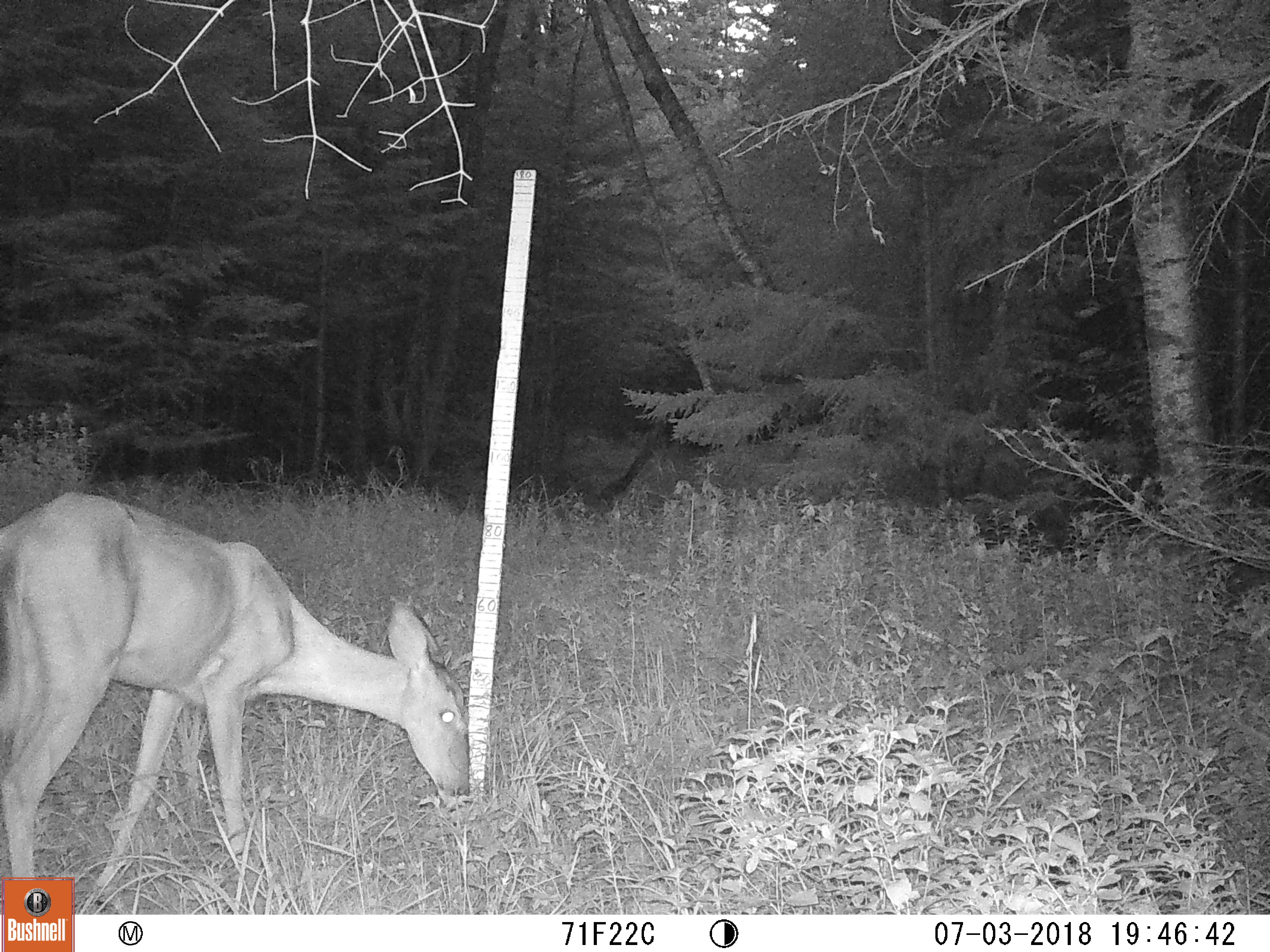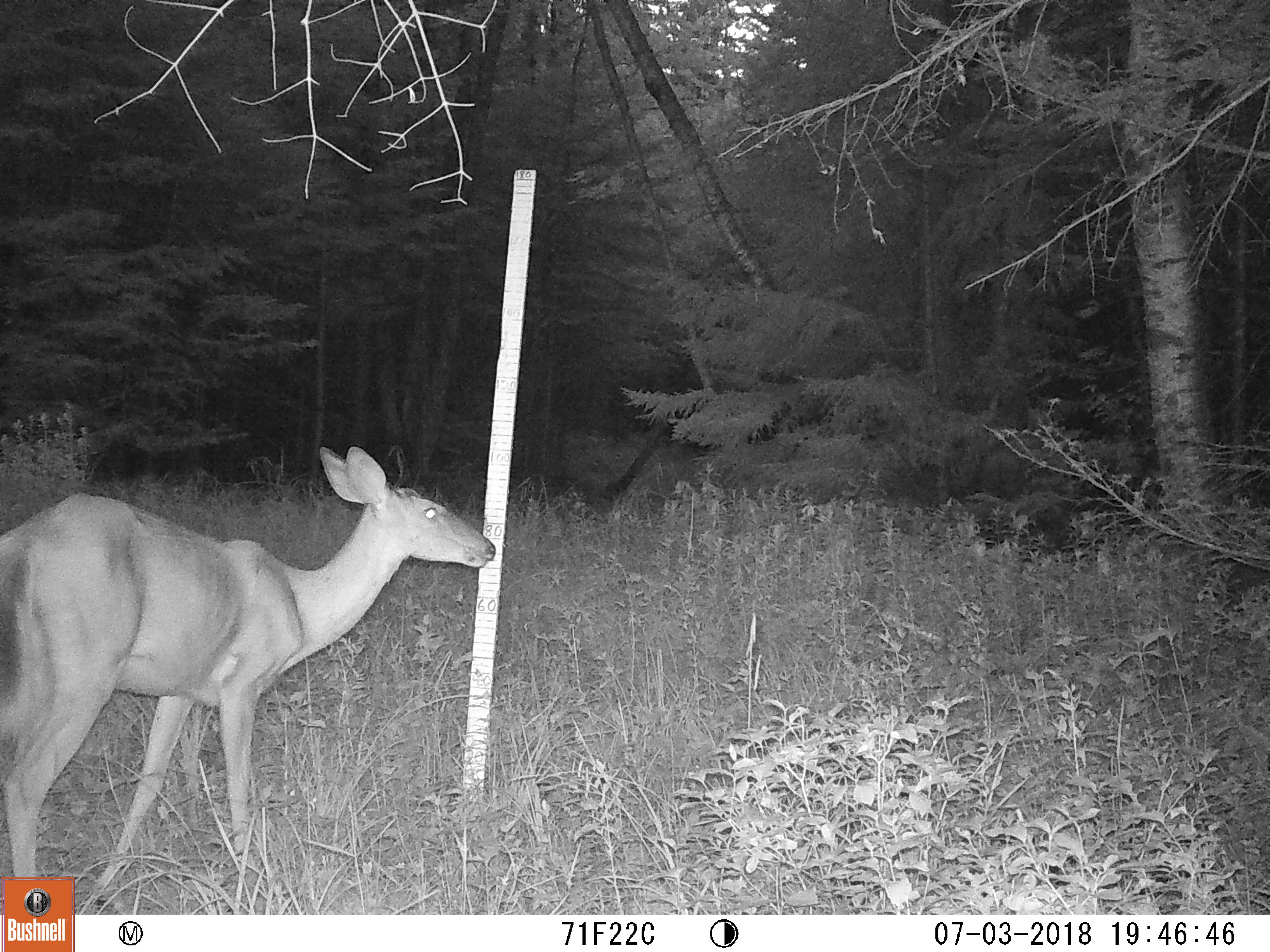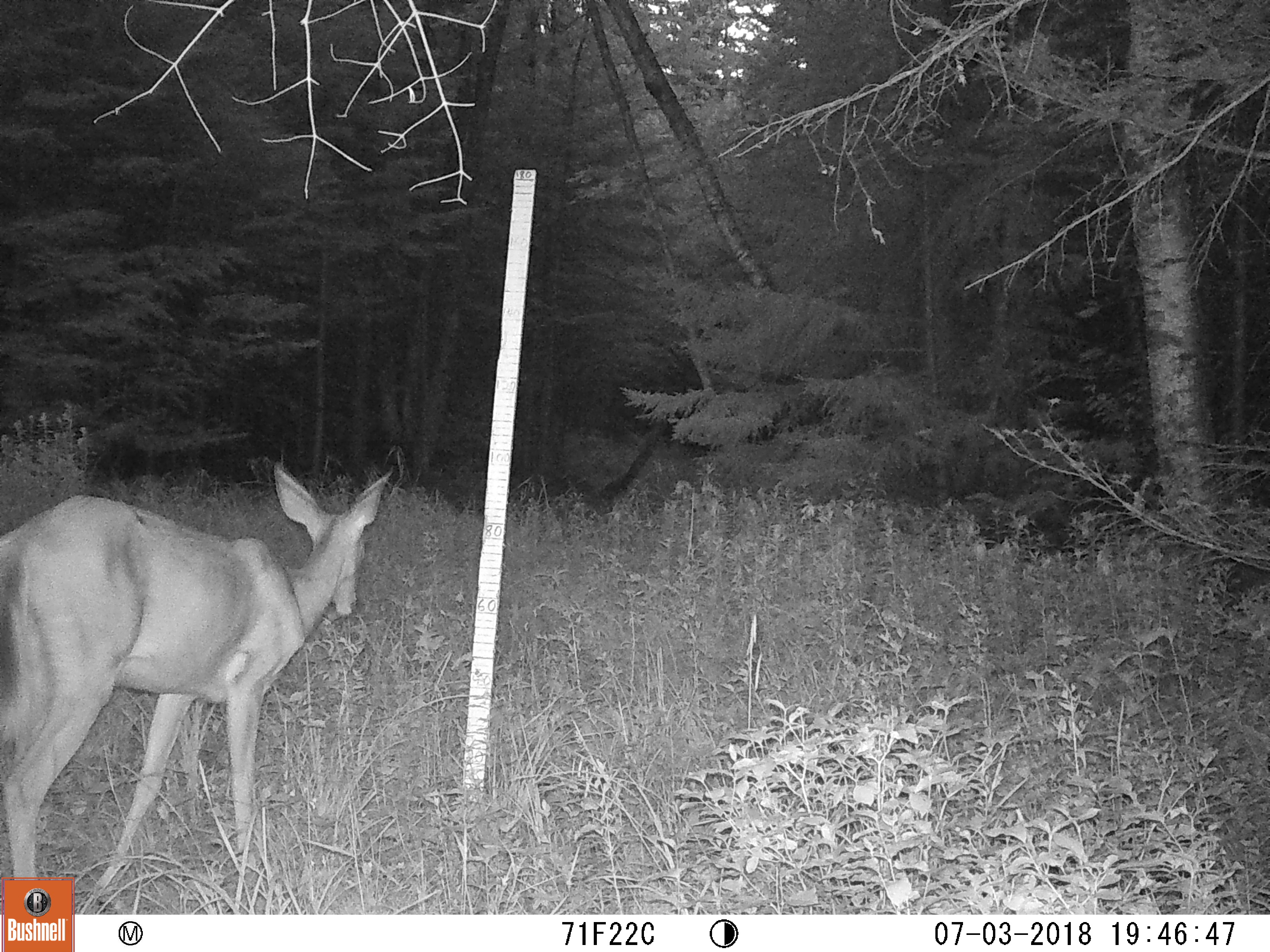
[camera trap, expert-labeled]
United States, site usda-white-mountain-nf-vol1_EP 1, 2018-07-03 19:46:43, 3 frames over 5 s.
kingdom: Animalia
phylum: Chordata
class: Mammalia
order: Artiodactyla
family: Cervidae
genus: Odocoileus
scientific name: Odocoileus virginianus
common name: white-tailed deer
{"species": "white-tailed deer (Odocoileus virginianus)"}